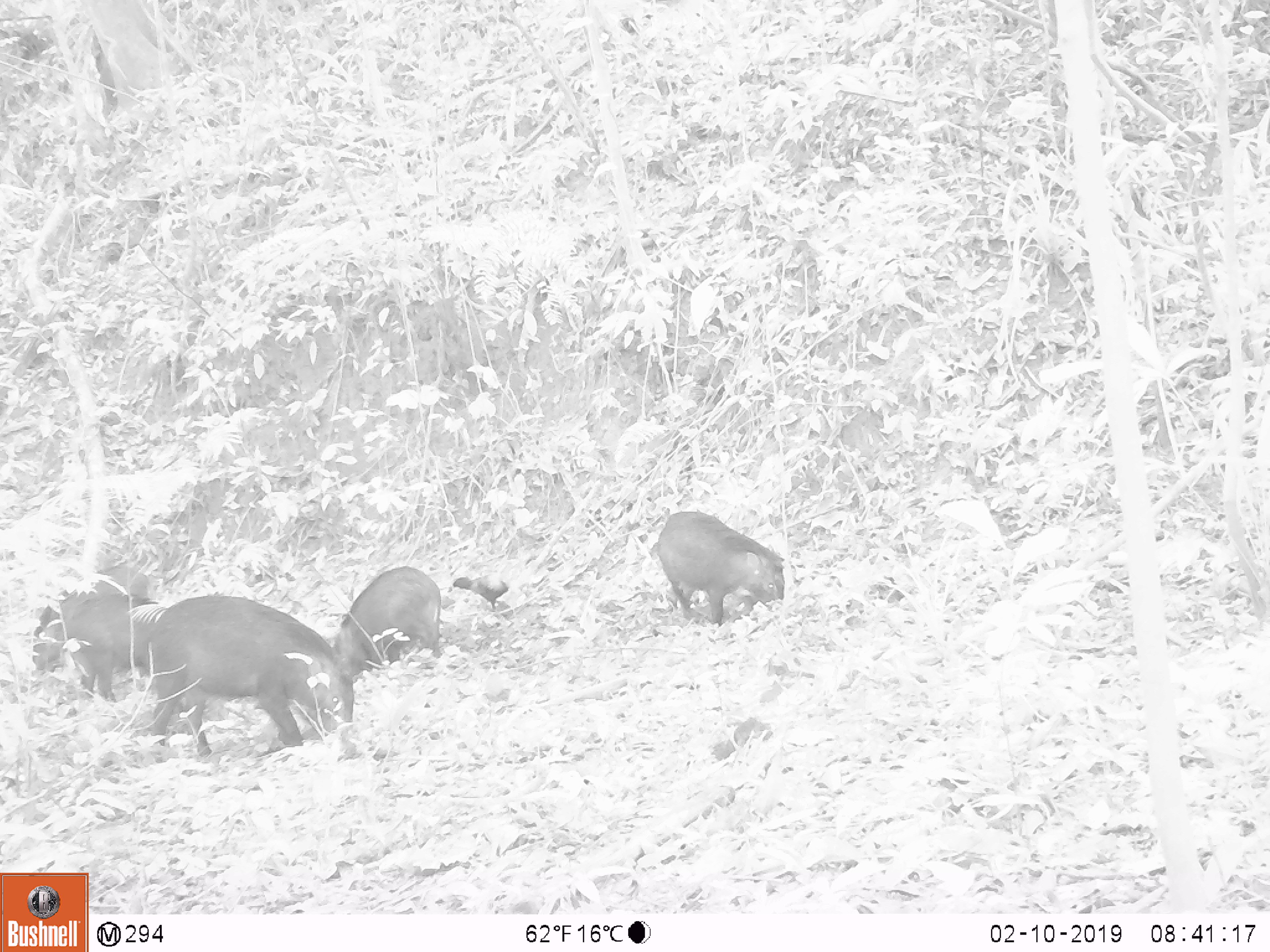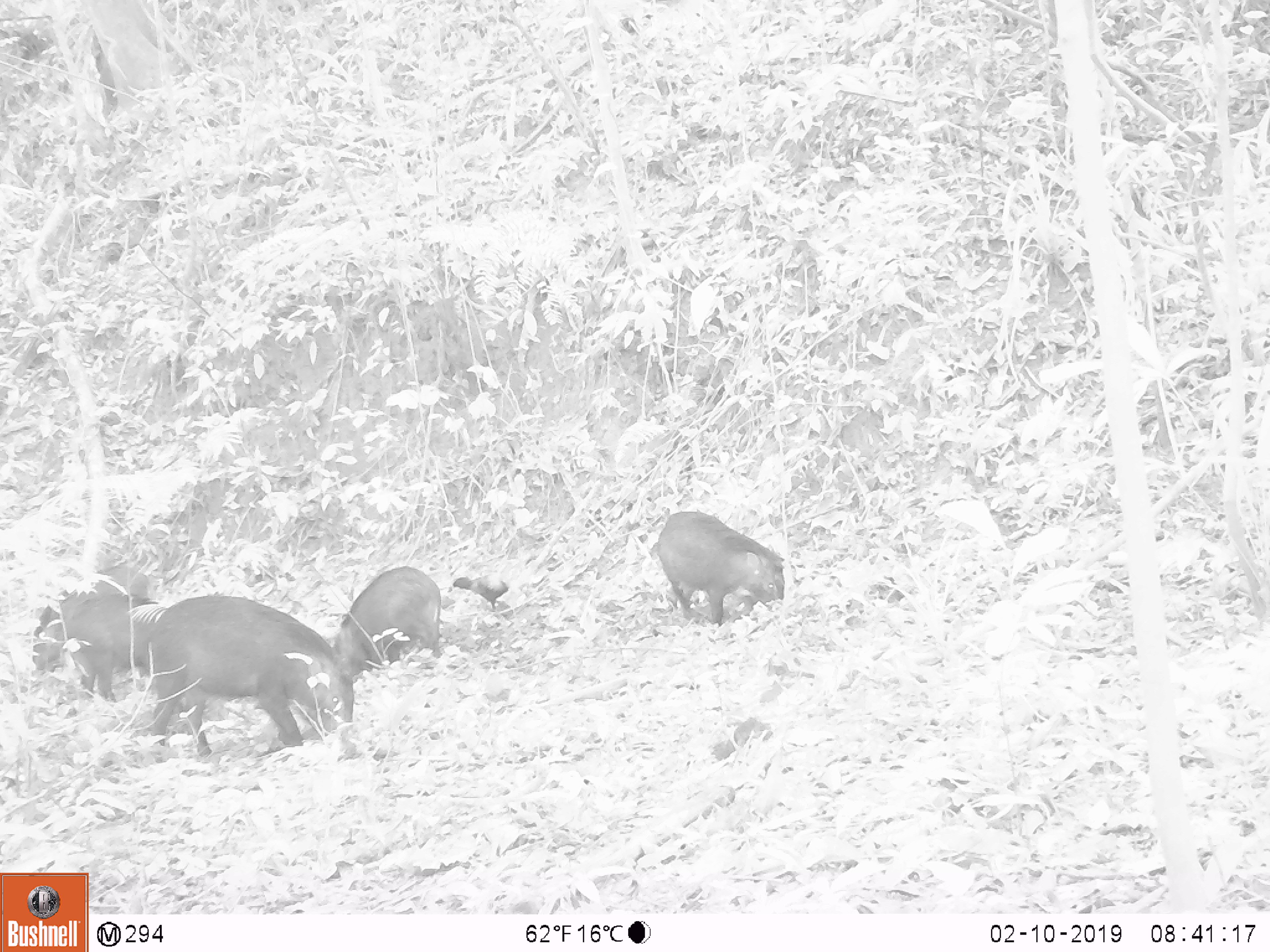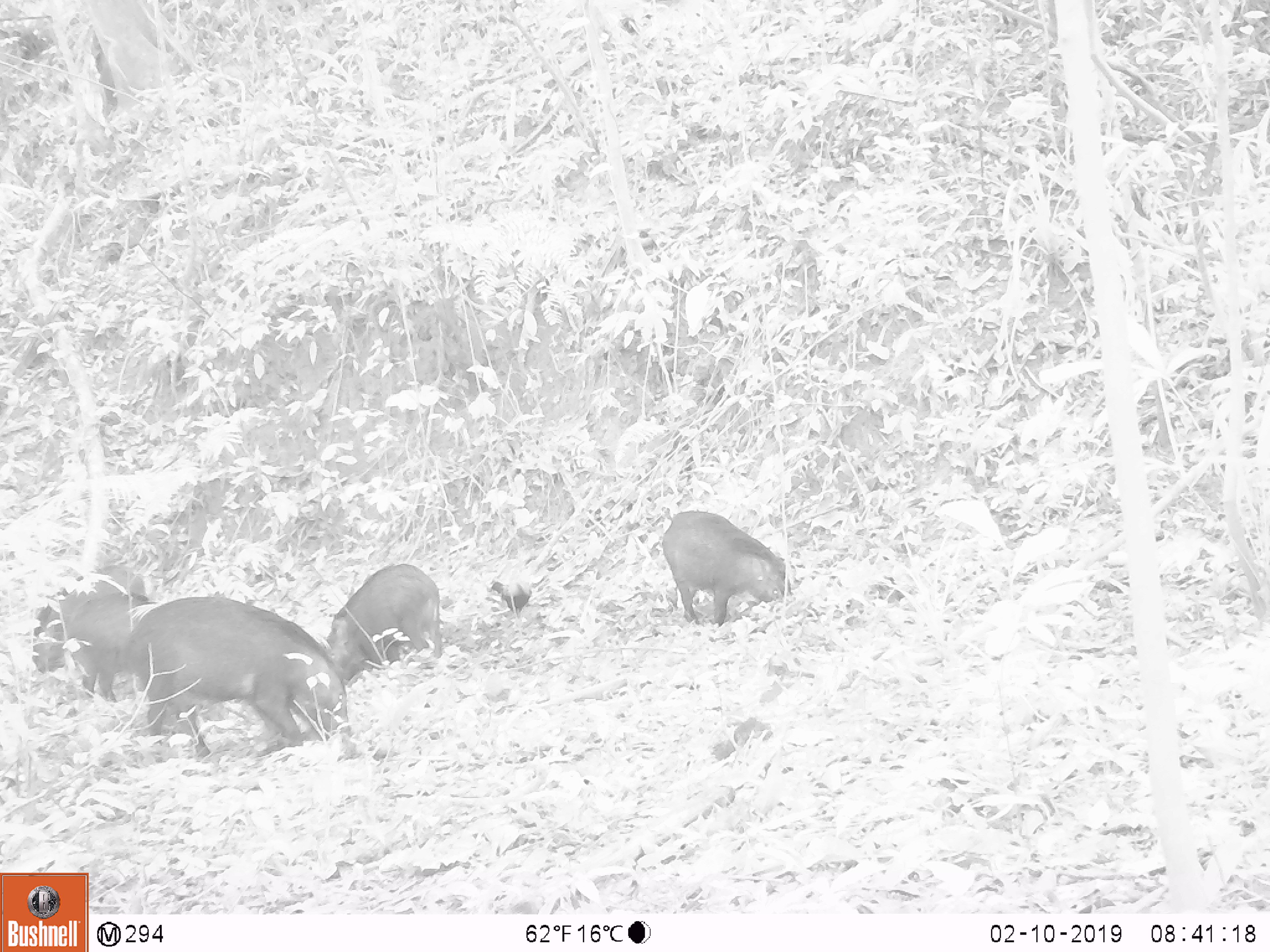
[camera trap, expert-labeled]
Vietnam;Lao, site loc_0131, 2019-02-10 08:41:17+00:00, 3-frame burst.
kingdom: Animalia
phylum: Chordata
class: Aves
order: Galliformes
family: Phasianidae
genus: Gallus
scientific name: Gallus gallus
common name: red junglefowl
Red junglefowl (Gallus gallus). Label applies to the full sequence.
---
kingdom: Animalia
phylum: Chordata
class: Mammalia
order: Artiodactyla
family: Suidae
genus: Sus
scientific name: Sus scrofa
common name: eurasian wild pig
Eurasian wild pig (Sus scrofa). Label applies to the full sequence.